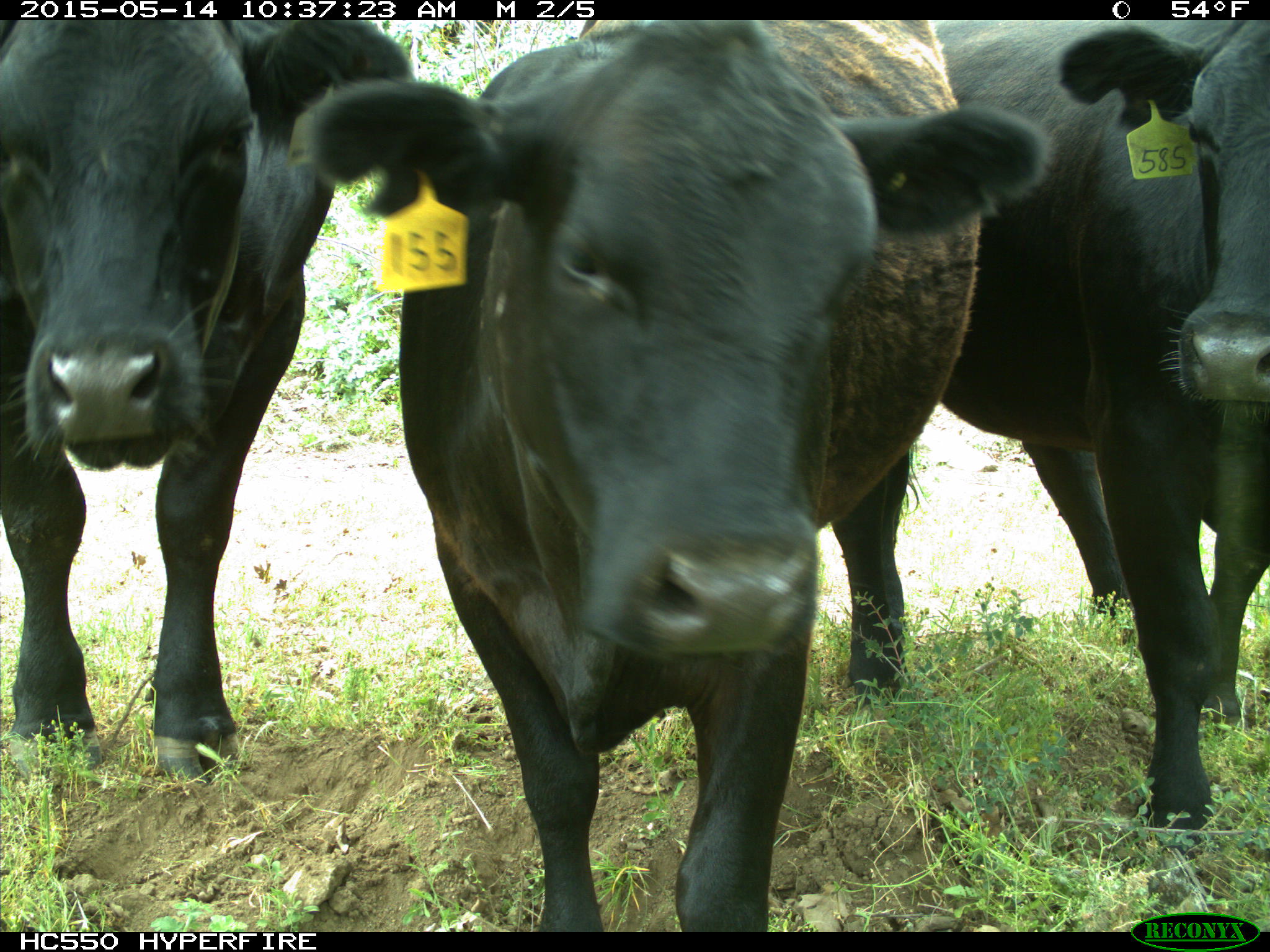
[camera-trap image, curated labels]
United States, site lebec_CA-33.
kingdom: Animalia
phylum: Chordata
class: Mammalia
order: Artiodactyla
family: Bovidae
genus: Bos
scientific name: Bos taurus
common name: domestic cow